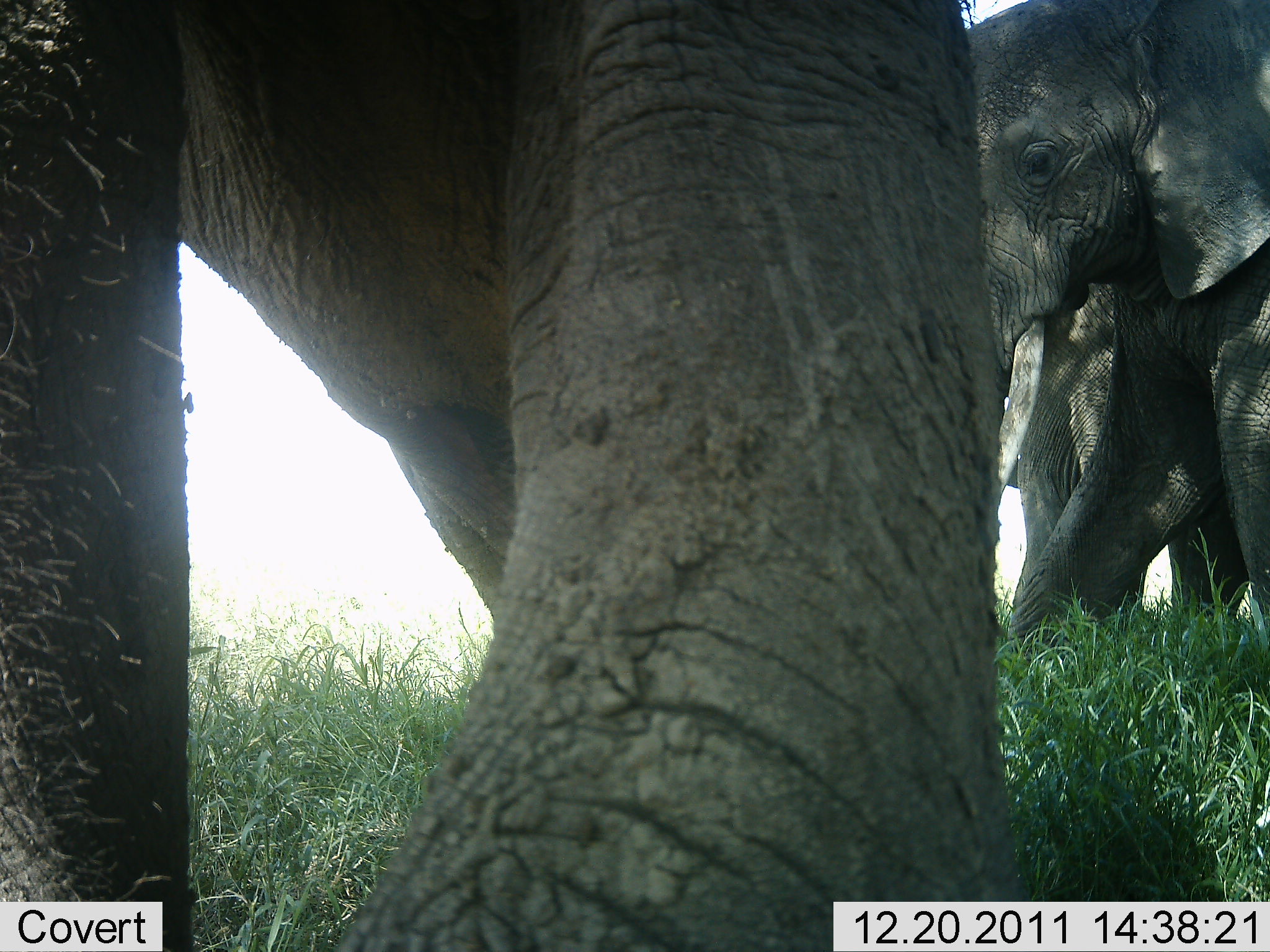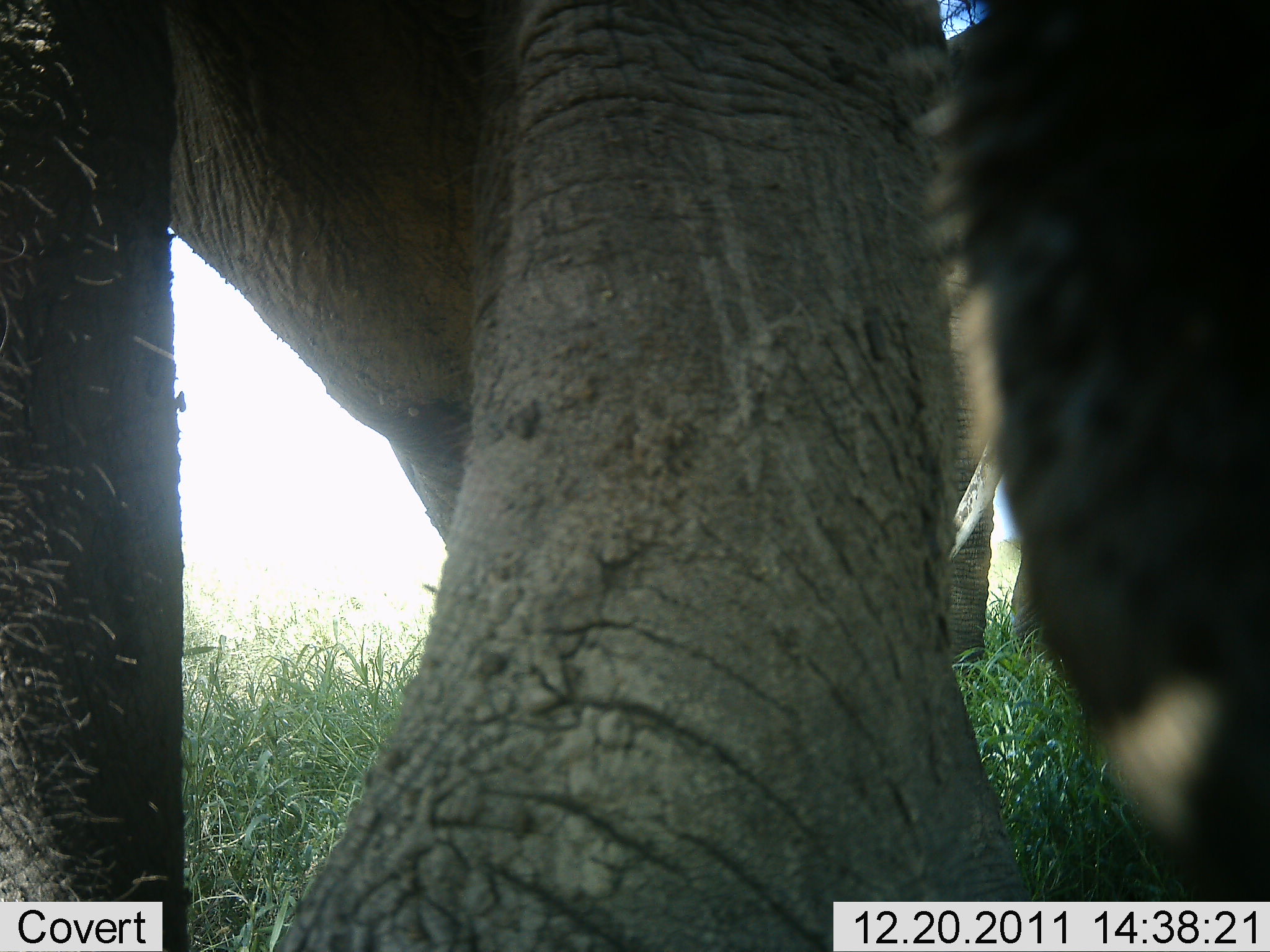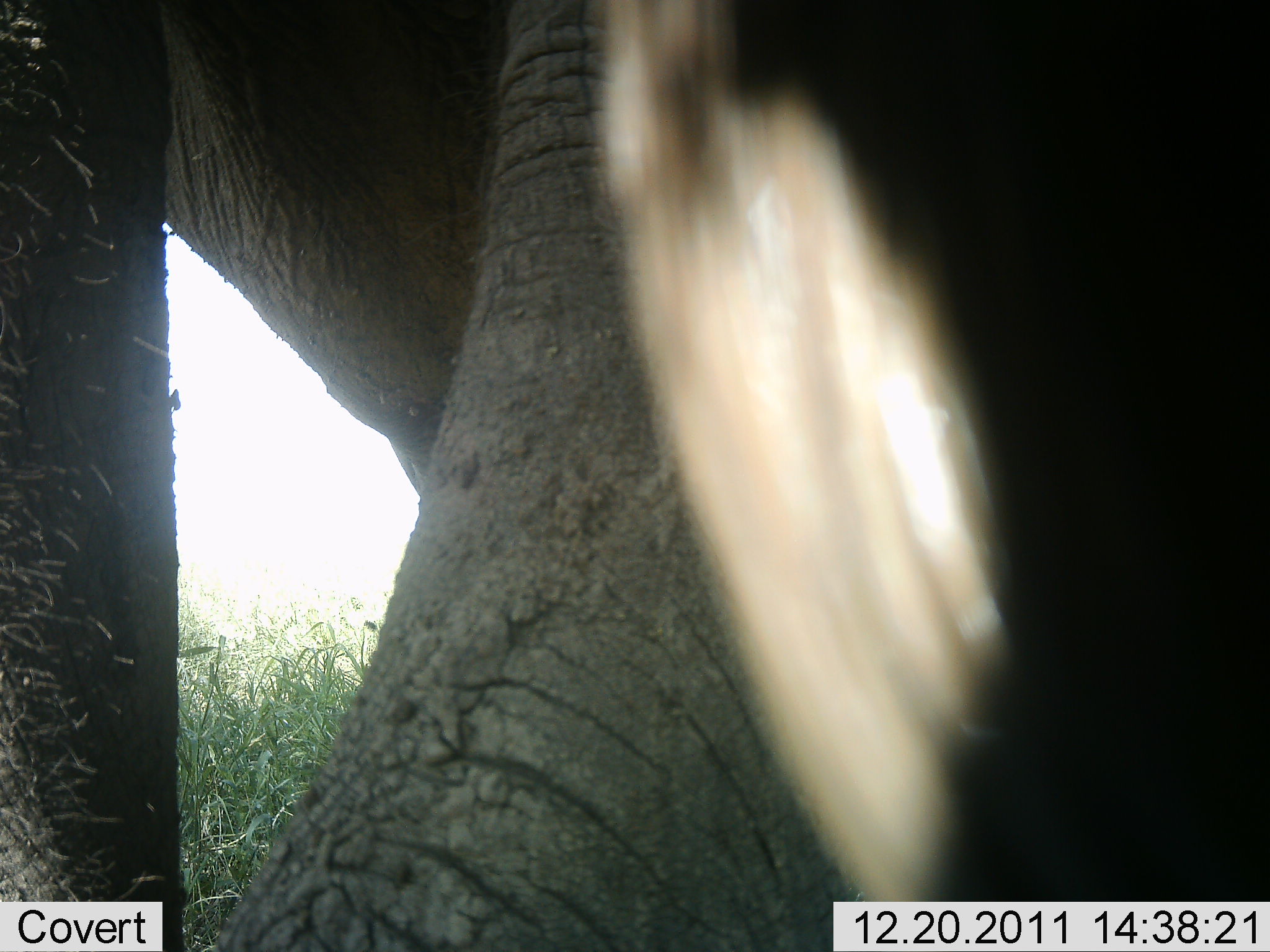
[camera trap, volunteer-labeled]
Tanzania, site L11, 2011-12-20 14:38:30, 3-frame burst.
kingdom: Animalia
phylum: Chordata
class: Mammalia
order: Proboscidea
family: Elephantidae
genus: Loxodonta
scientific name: Loxodonta africana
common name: african bush elephant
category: elephant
Elephant (african bush elephant) (Loxodonta africana), count 3. Behavior (volunteer vote fractions): standing 73%, resting 0%, moving 55%, interacting 0%. Young present (vote fraction): 9%. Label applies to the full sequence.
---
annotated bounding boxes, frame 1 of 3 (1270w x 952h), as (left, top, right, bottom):
animal: (0, 0, 1000, 952); (969, 0, 1269, 644); (1004, 274, 1240, 610)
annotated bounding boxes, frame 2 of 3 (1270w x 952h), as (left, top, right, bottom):
animal: (2, 2, 1026, 952); (907, 0, 1269, 900); (930, 274, 1008, 655)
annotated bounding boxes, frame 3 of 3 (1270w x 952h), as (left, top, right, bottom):
animal: (3, 0, 878, 952); (603, 2, 1270, 950)